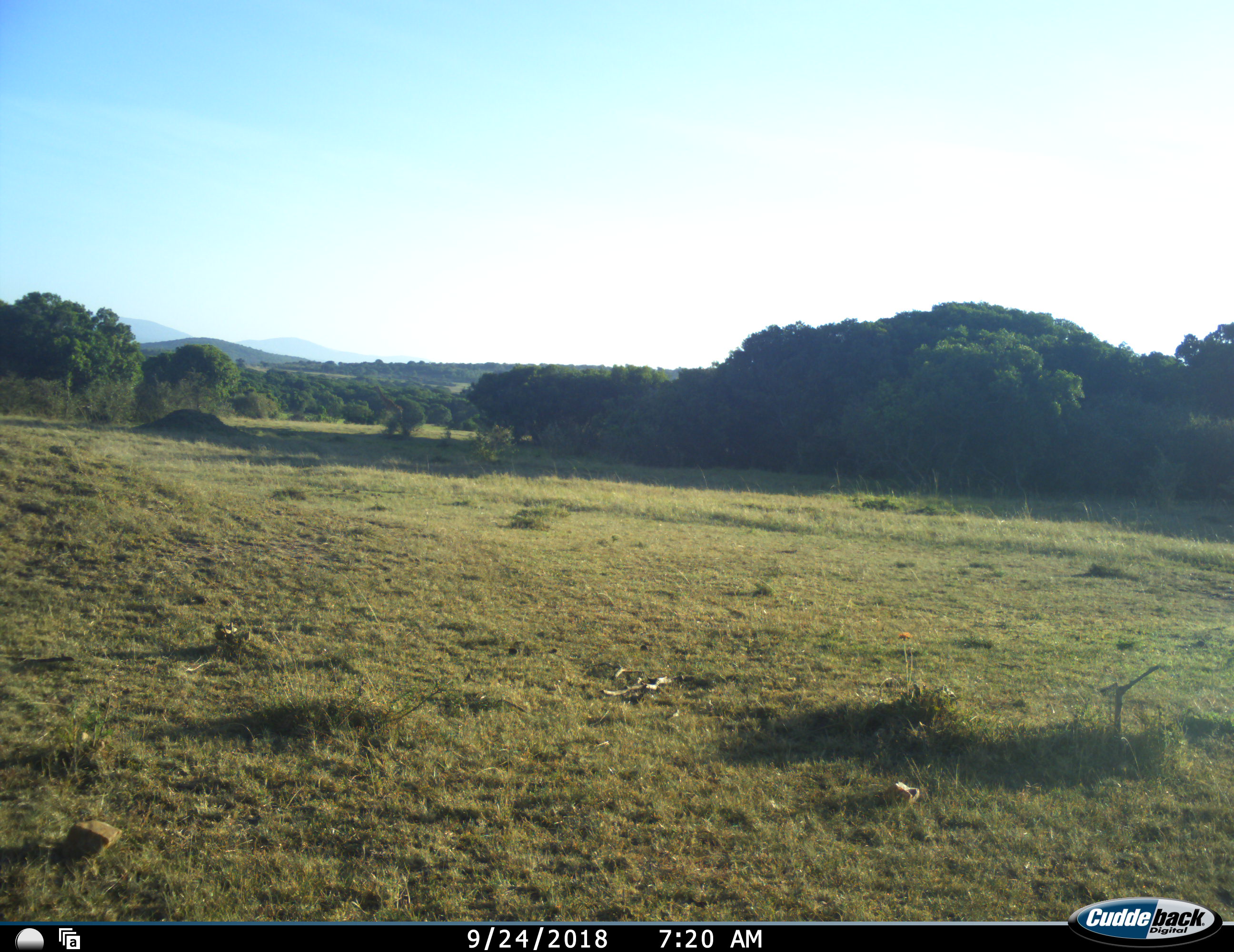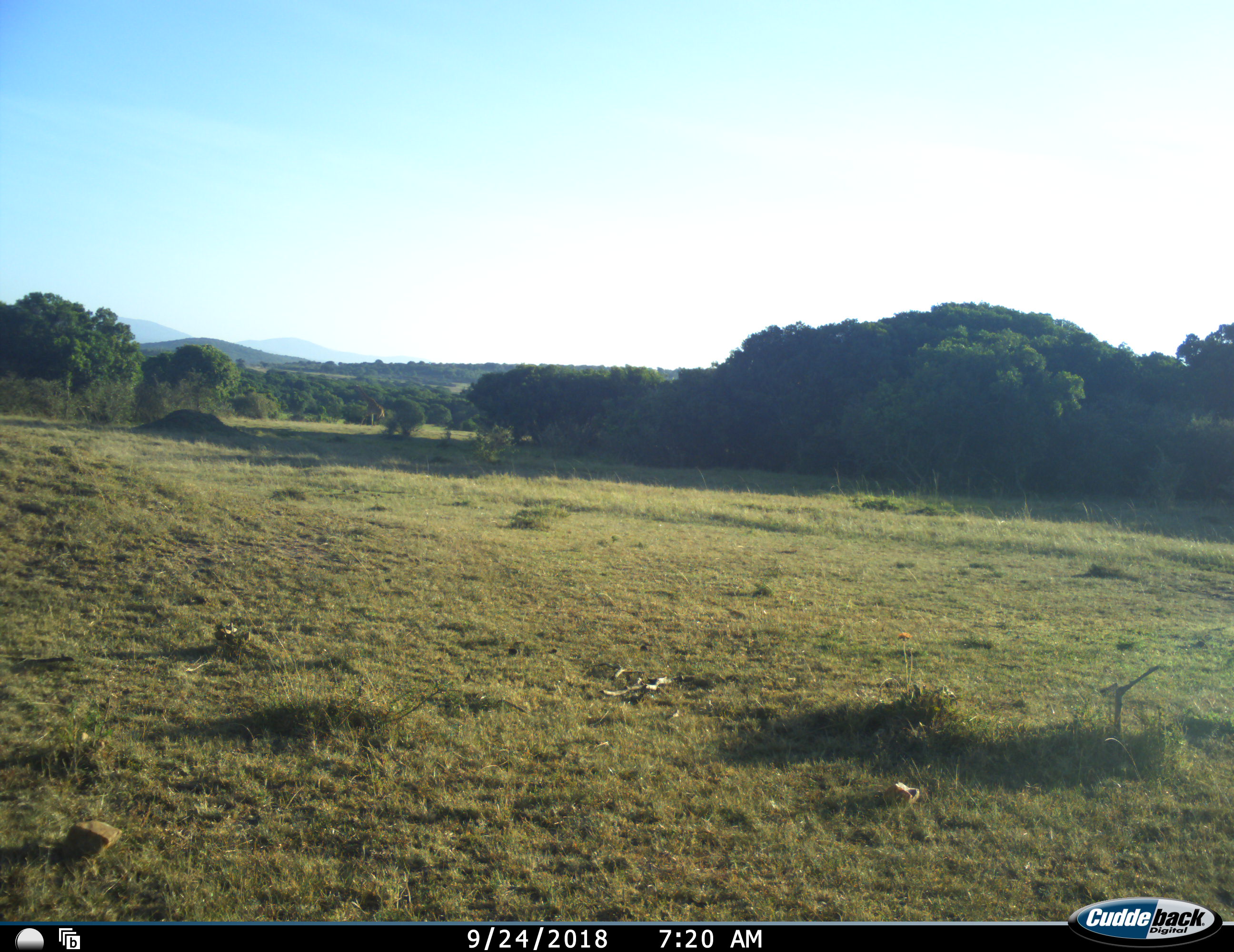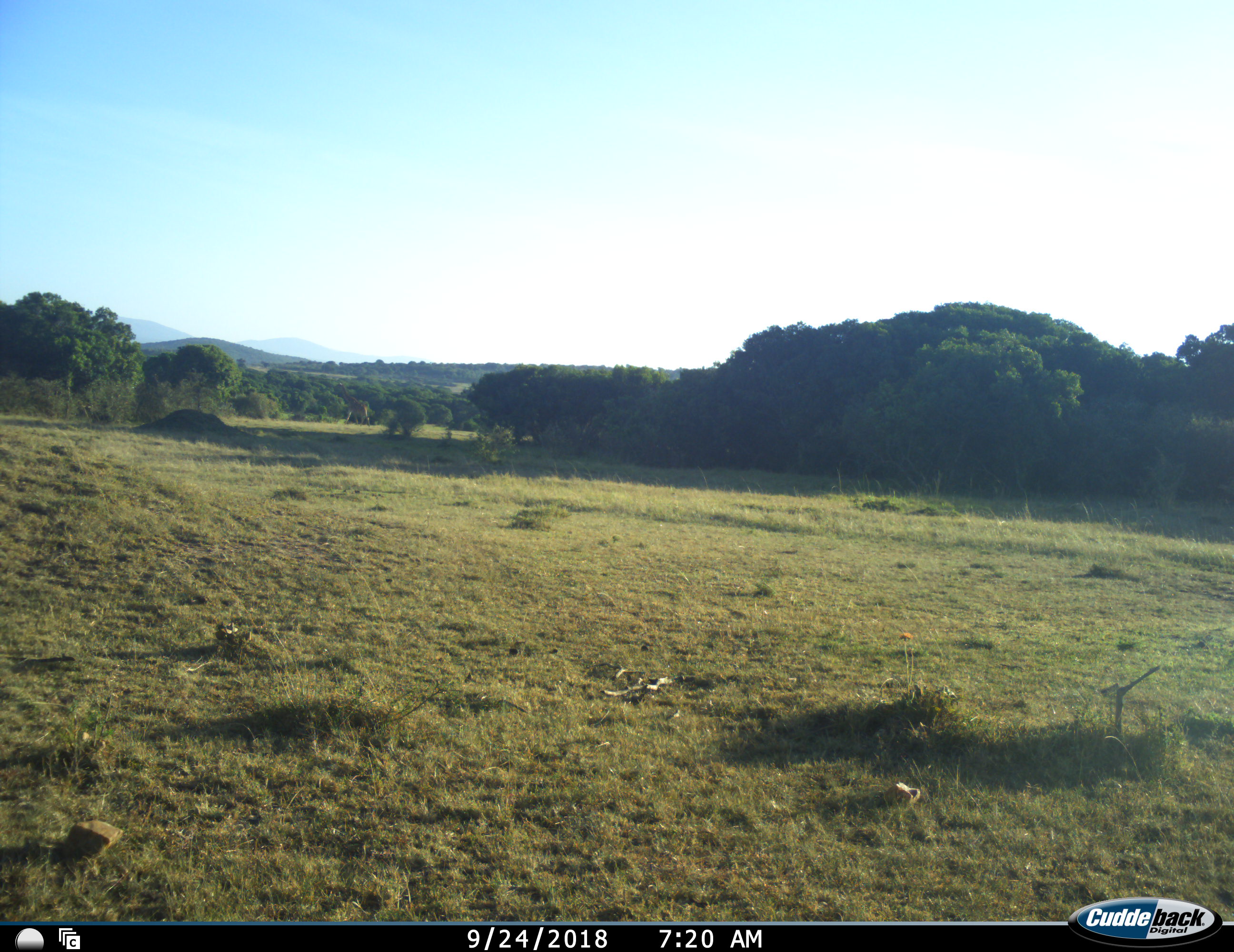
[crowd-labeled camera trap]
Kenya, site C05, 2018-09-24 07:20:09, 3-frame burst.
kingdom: Animalia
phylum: Chordata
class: Mammalia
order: Artiodactyla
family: Giraffidae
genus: Giraffa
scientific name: Giraffa camelopardalis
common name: giraffe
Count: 1.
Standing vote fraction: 17%.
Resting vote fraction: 0%.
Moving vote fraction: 100%.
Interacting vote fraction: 0%.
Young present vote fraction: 0%.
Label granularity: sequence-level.